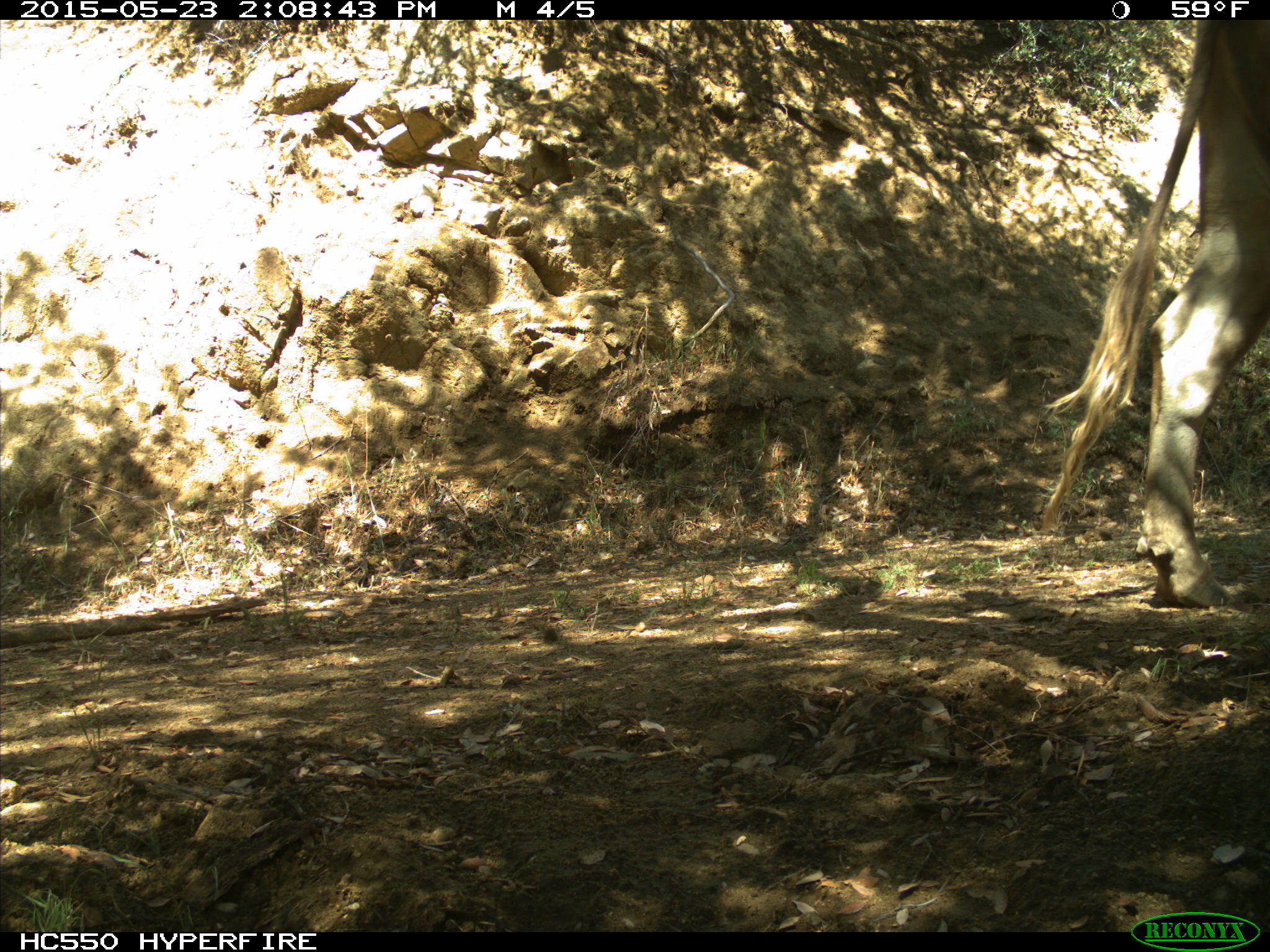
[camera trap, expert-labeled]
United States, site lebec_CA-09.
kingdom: Animalia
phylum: Chordata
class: Mammalia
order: Artiodactyla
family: Bovidae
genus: Bos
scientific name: Bos taurus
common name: domestic cow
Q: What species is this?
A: Bos taurus (domestic cow).